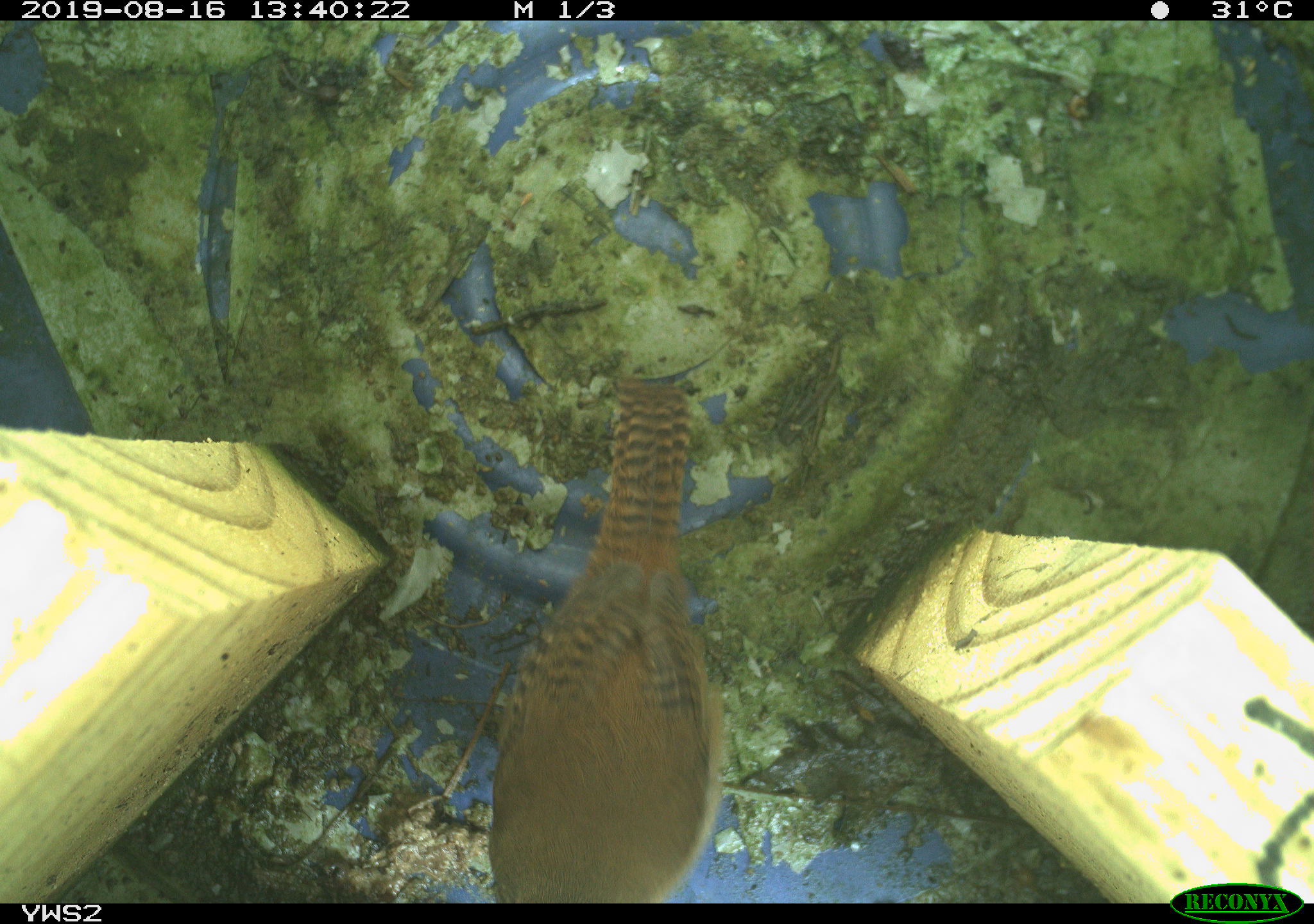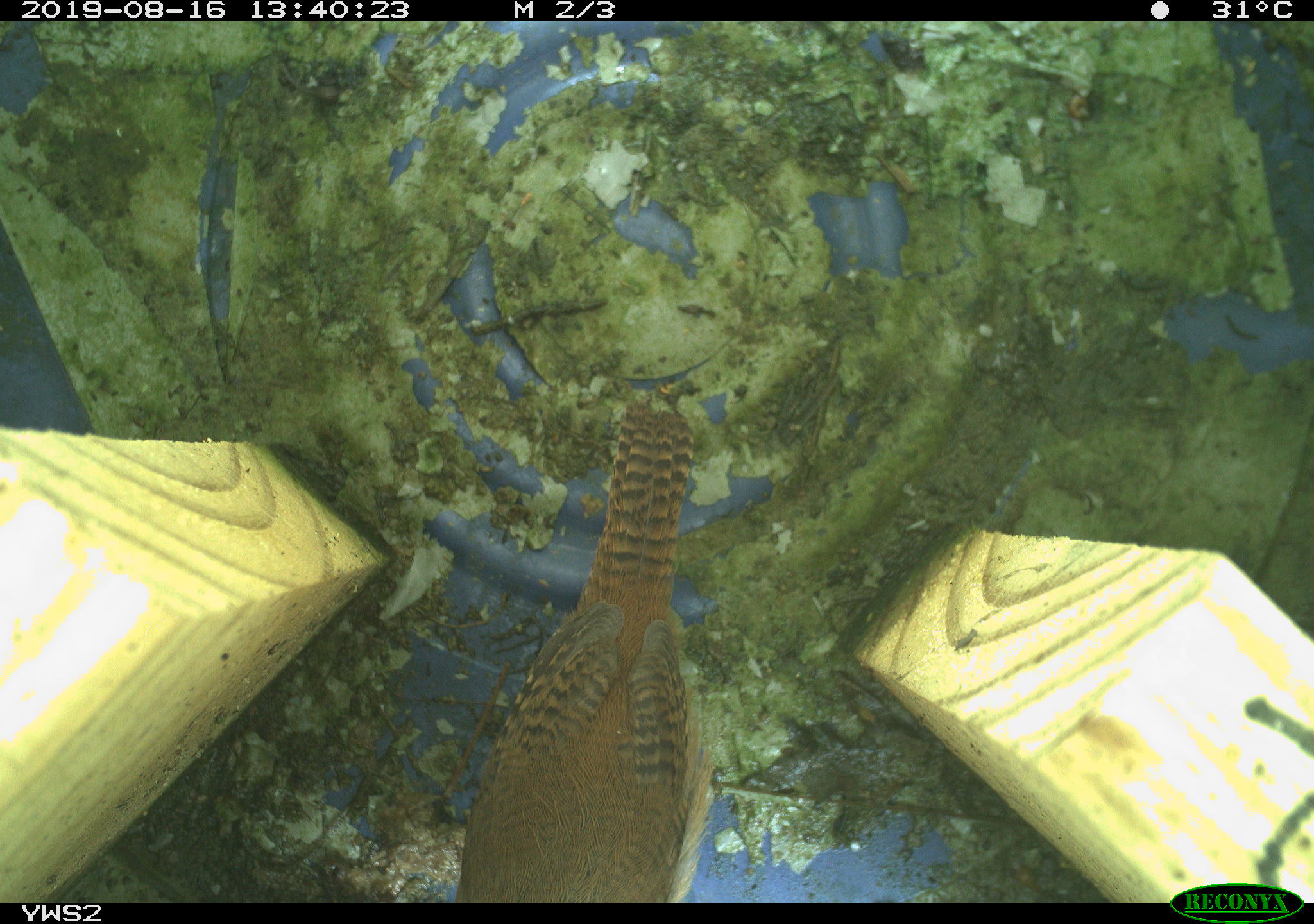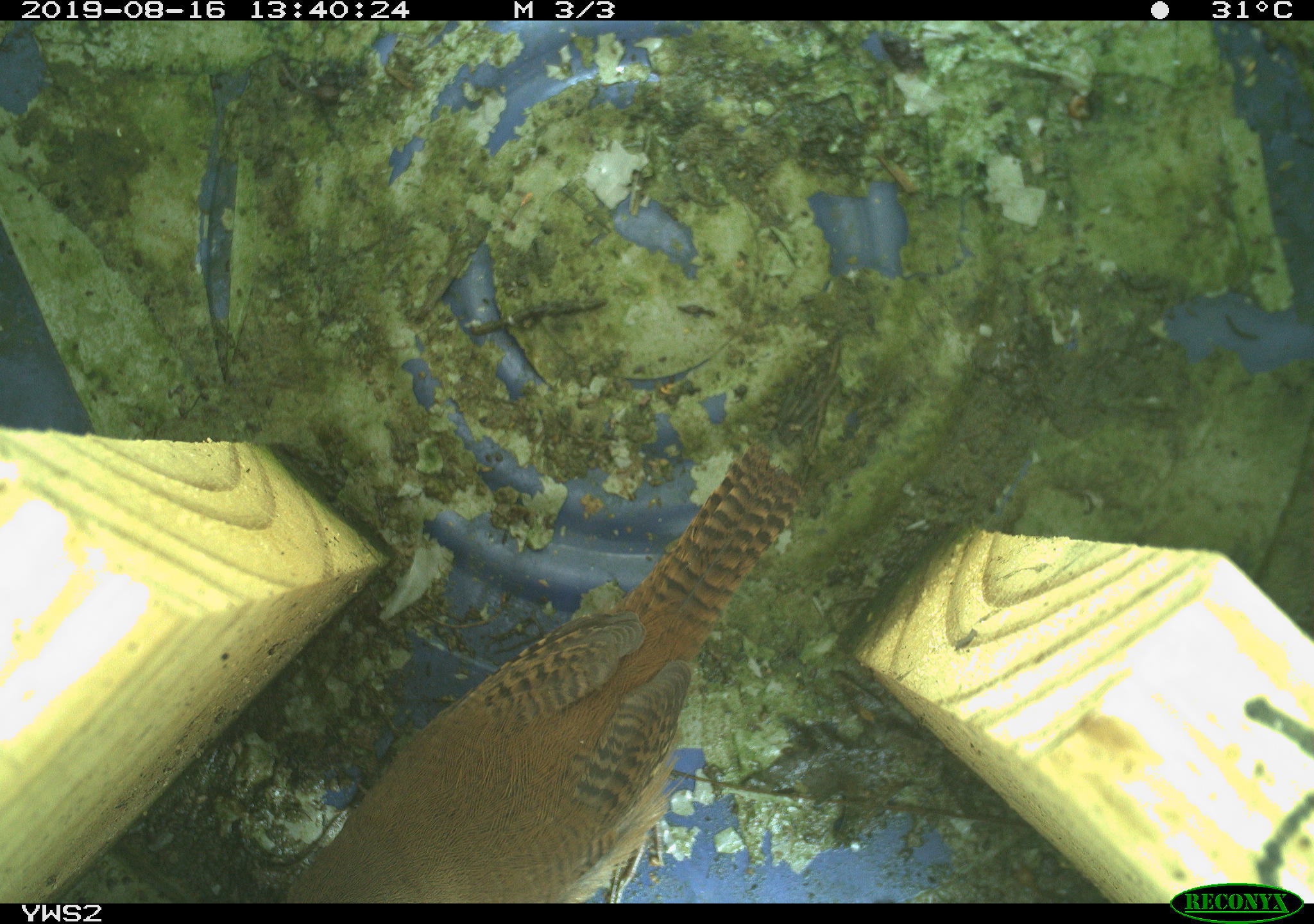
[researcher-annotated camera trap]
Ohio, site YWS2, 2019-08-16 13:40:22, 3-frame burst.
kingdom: Animalia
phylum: Chordata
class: Aves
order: Passeriformes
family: Troglodytidae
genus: Troglodytes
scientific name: Troglodytes aedon aedon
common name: northern house wren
Northern house wren (Troglodytes aedon aedon).